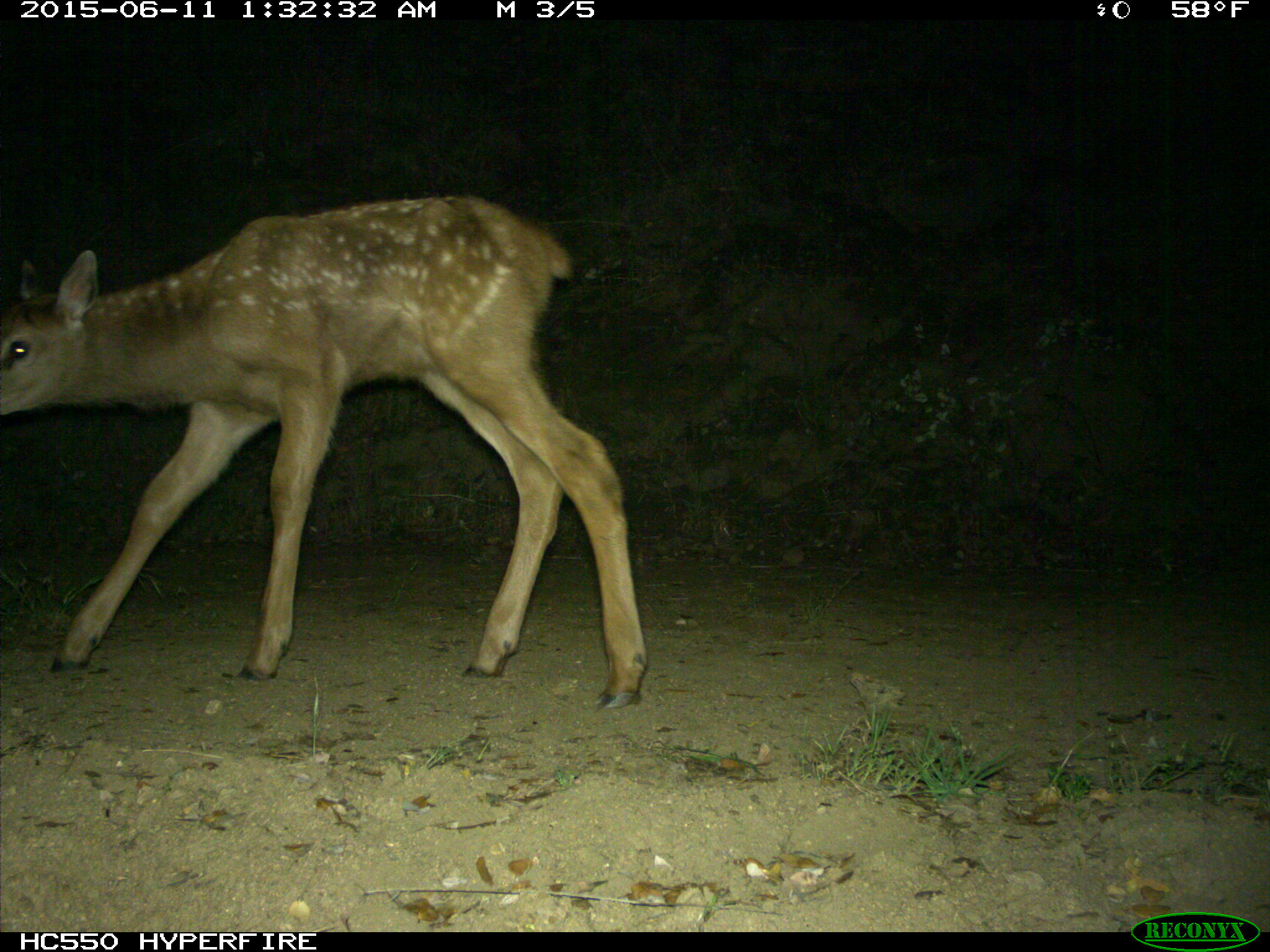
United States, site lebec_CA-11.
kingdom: Animalia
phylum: Chordata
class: Mammalia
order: Artiodactyla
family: Cervidae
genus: Cervus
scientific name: Cervus canadensis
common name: elk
Cervus canadensis (elk).